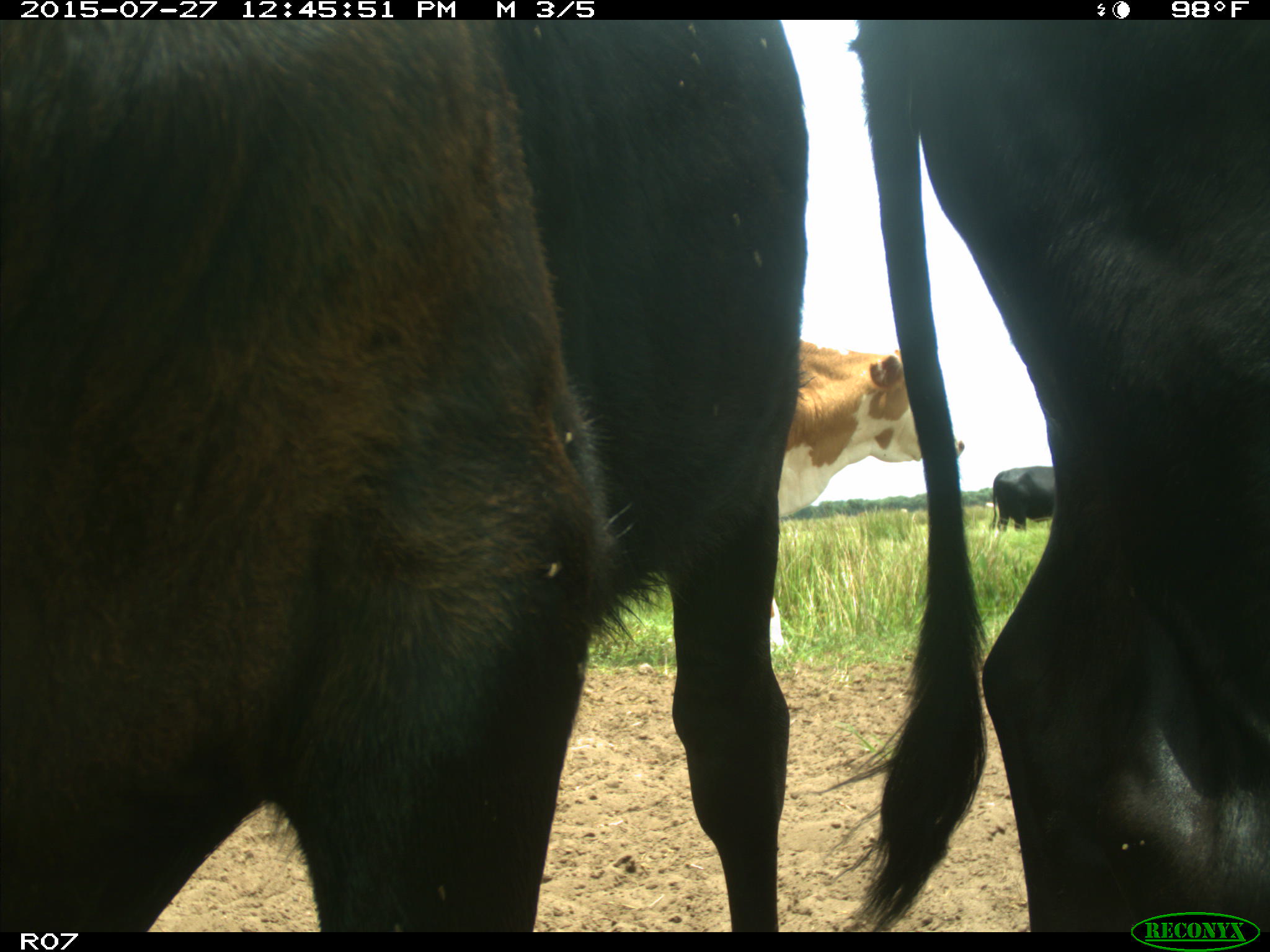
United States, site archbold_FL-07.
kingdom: Animalia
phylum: Chordata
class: Mammalia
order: Artiodactyla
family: Bovidae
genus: Bos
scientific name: Bos taurus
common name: domestic cow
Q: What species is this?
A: Bos taurus (domestic cow).